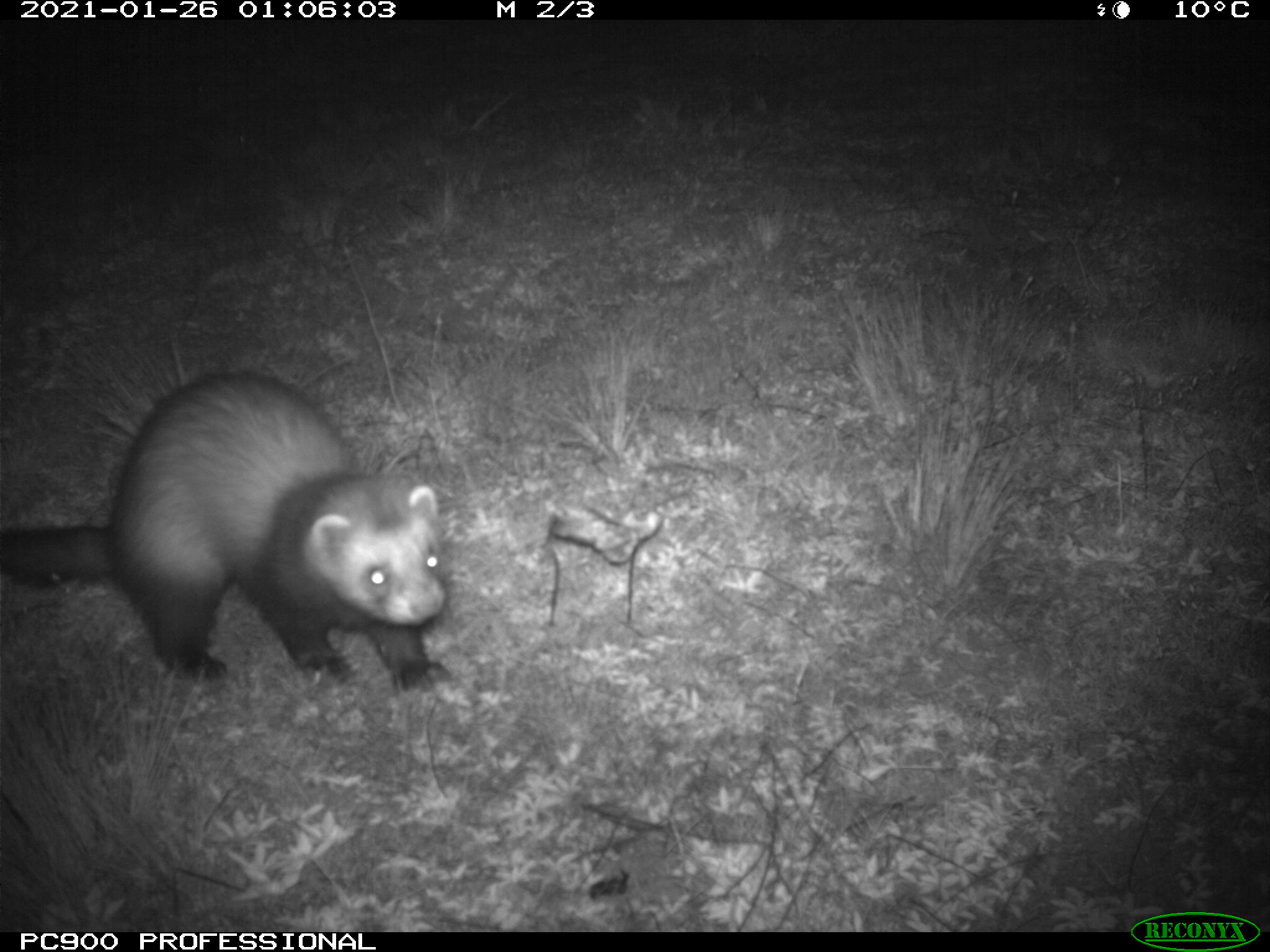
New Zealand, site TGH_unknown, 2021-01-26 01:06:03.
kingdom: Animalia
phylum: Chordata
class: Mammalia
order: Carnivora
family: Mustelidae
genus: Mustela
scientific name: Mustela furo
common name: ferret